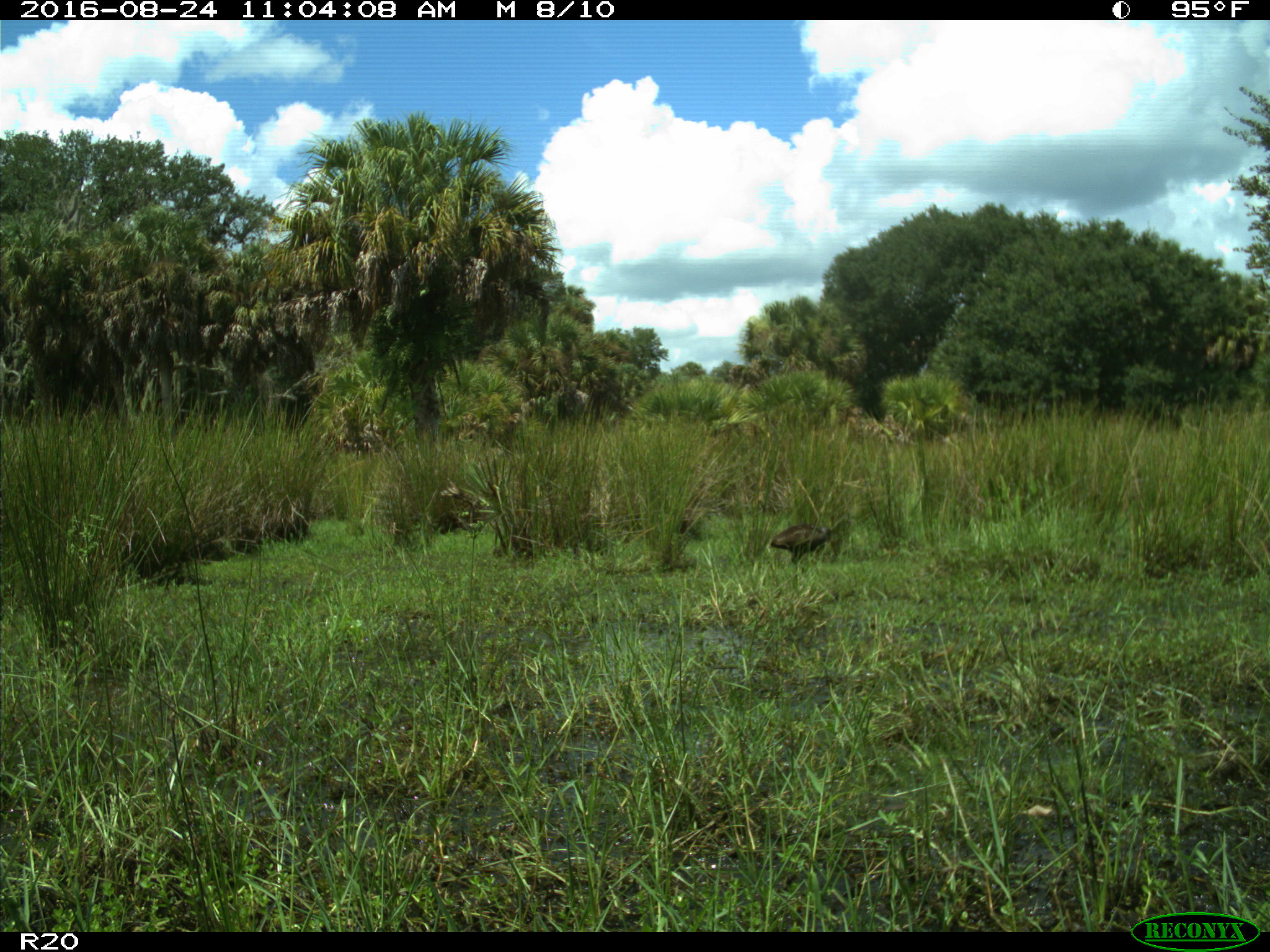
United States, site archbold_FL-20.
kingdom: Animalia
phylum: Chordata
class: Aves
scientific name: Aves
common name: birds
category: unidentified bird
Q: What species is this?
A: Unidentified bird (birds) (Aves).